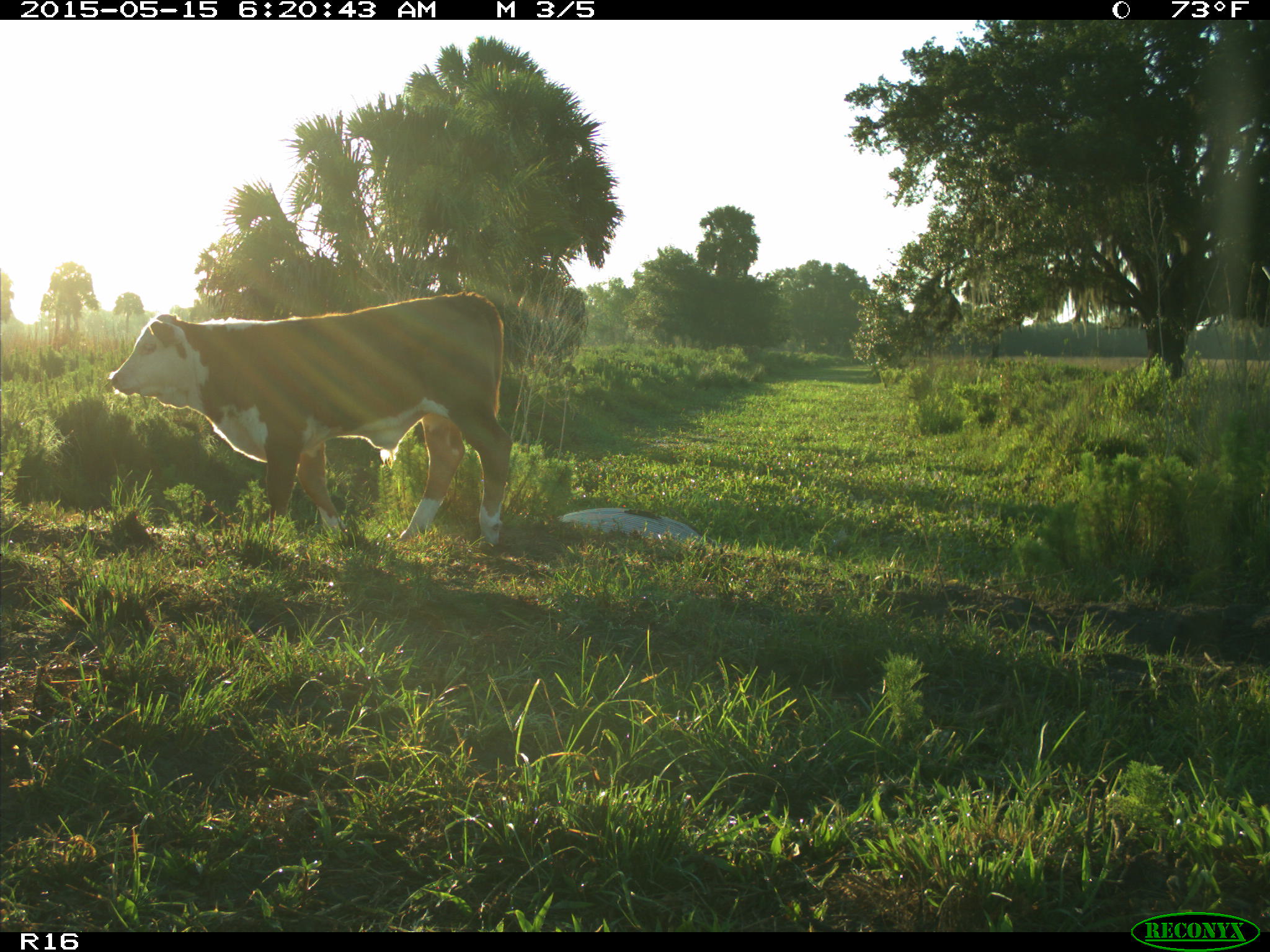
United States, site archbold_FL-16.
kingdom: Animalia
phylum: Chordata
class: Mammalia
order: Artiodactyla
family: Bovidae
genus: Bos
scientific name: Bos taurus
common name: domestic cow